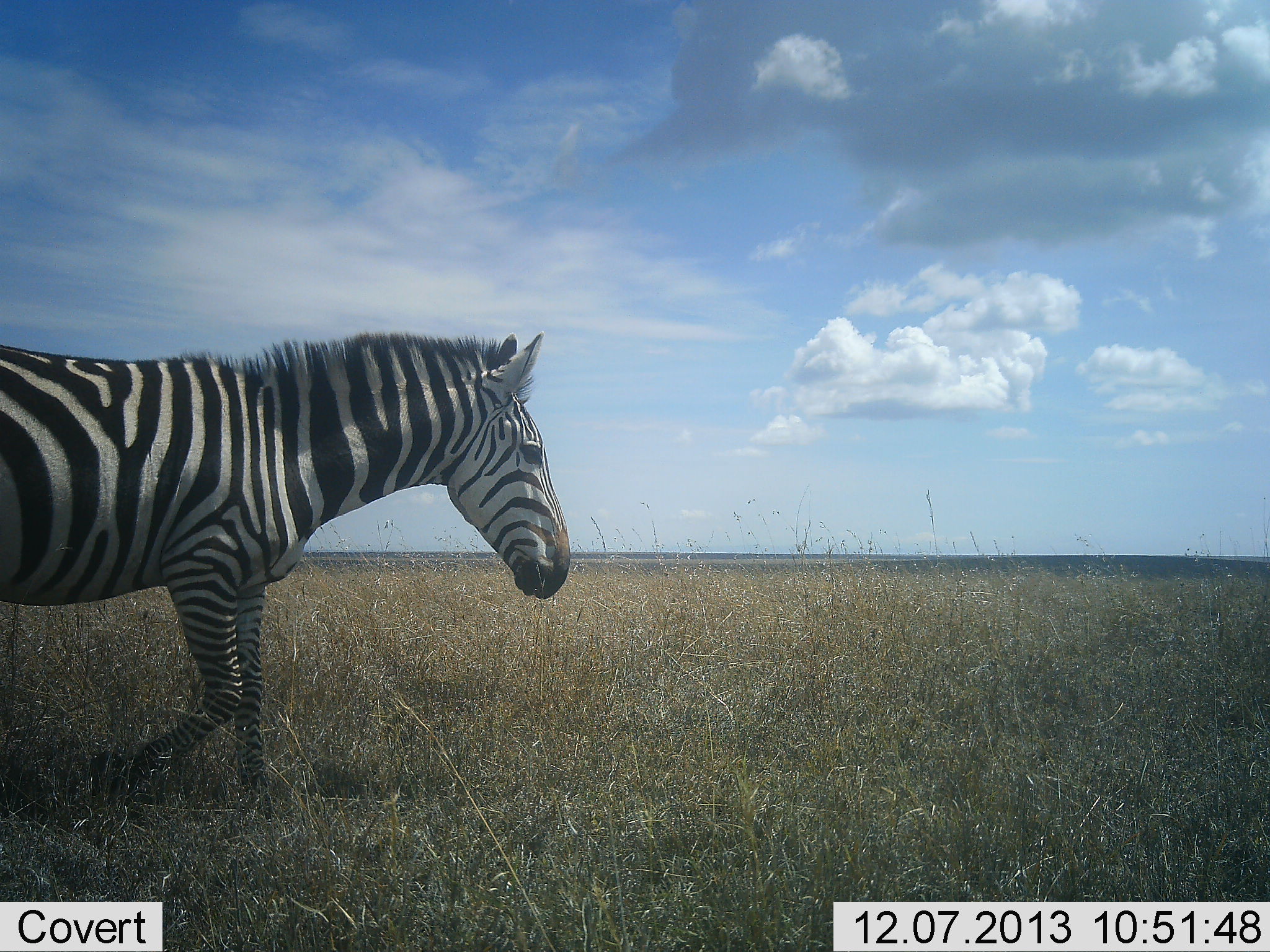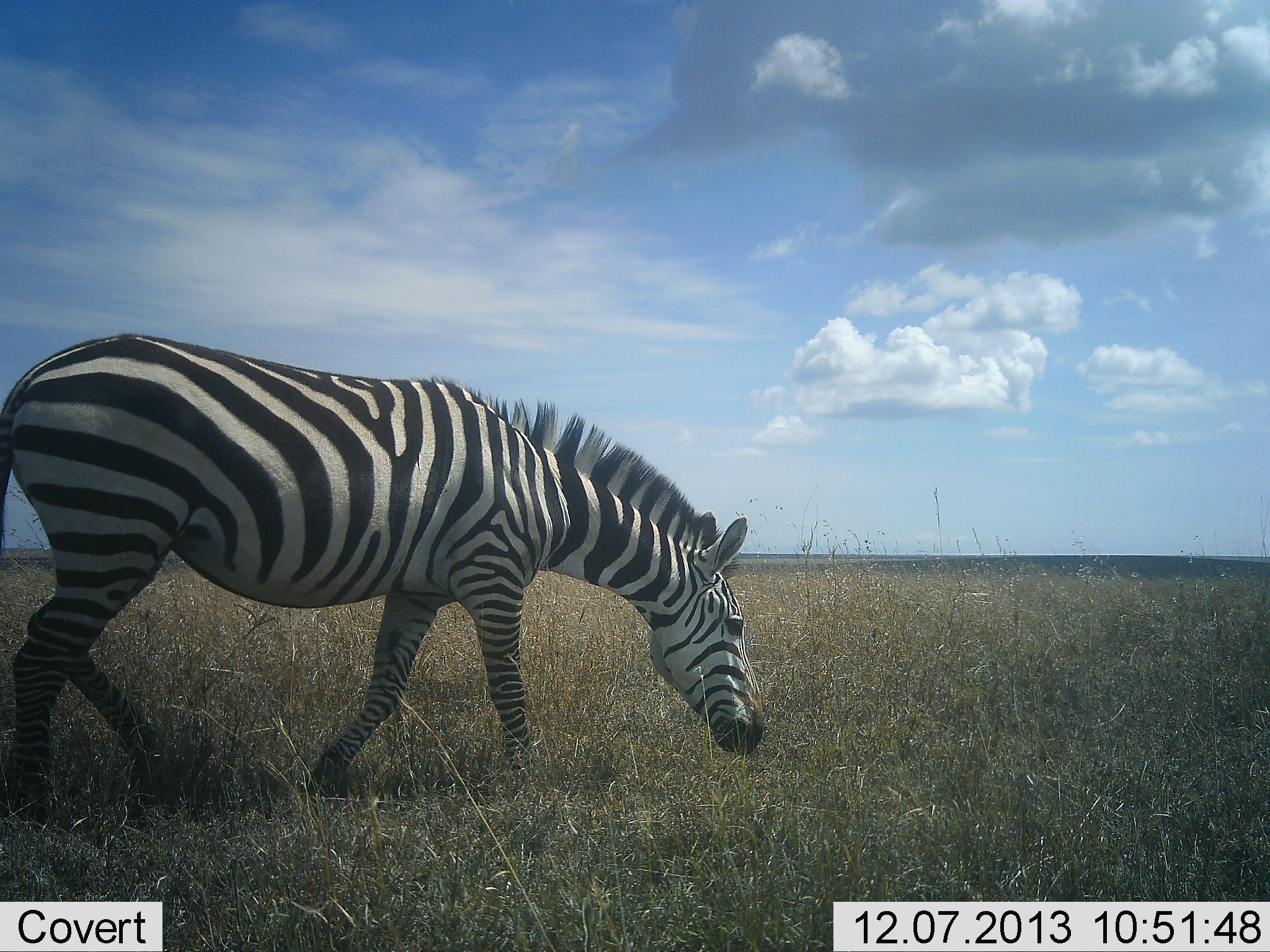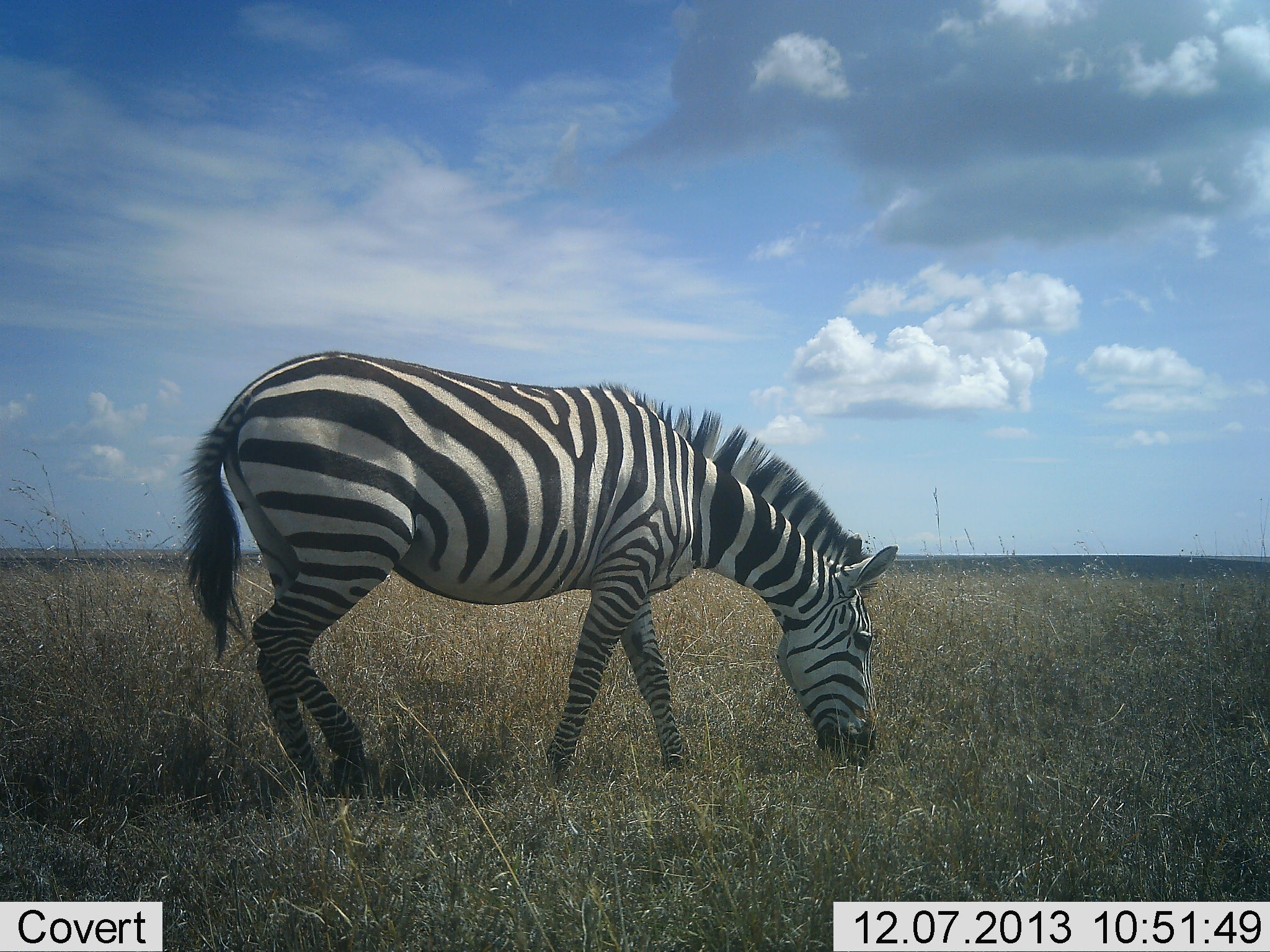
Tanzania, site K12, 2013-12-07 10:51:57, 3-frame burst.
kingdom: Animalia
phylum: Chordata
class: Mammalia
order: Perissodactyla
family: Equidae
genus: Equus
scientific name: Equus quagga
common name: plains zebra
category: zebra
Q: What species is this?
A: Zebra (plains zebra) (Equus quagga).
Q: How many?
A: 1.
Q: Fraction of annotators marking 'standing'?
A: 6%.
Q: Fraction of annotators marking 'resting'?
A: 0%.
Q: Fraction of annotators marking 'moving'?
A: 61%.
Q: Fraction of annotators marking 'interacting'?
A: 0%.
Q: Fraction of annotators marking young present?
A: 0%.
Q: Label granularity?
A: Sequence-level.